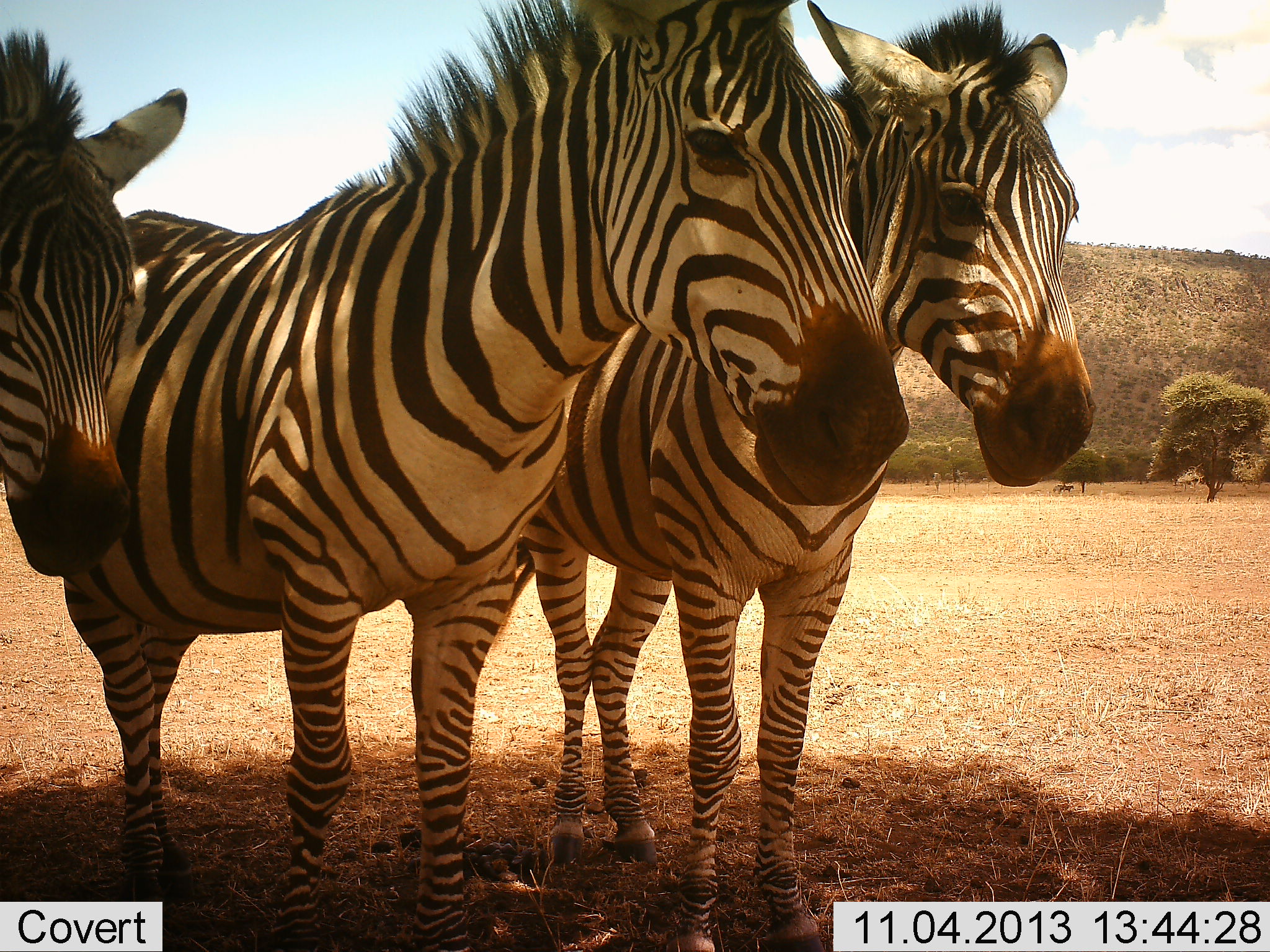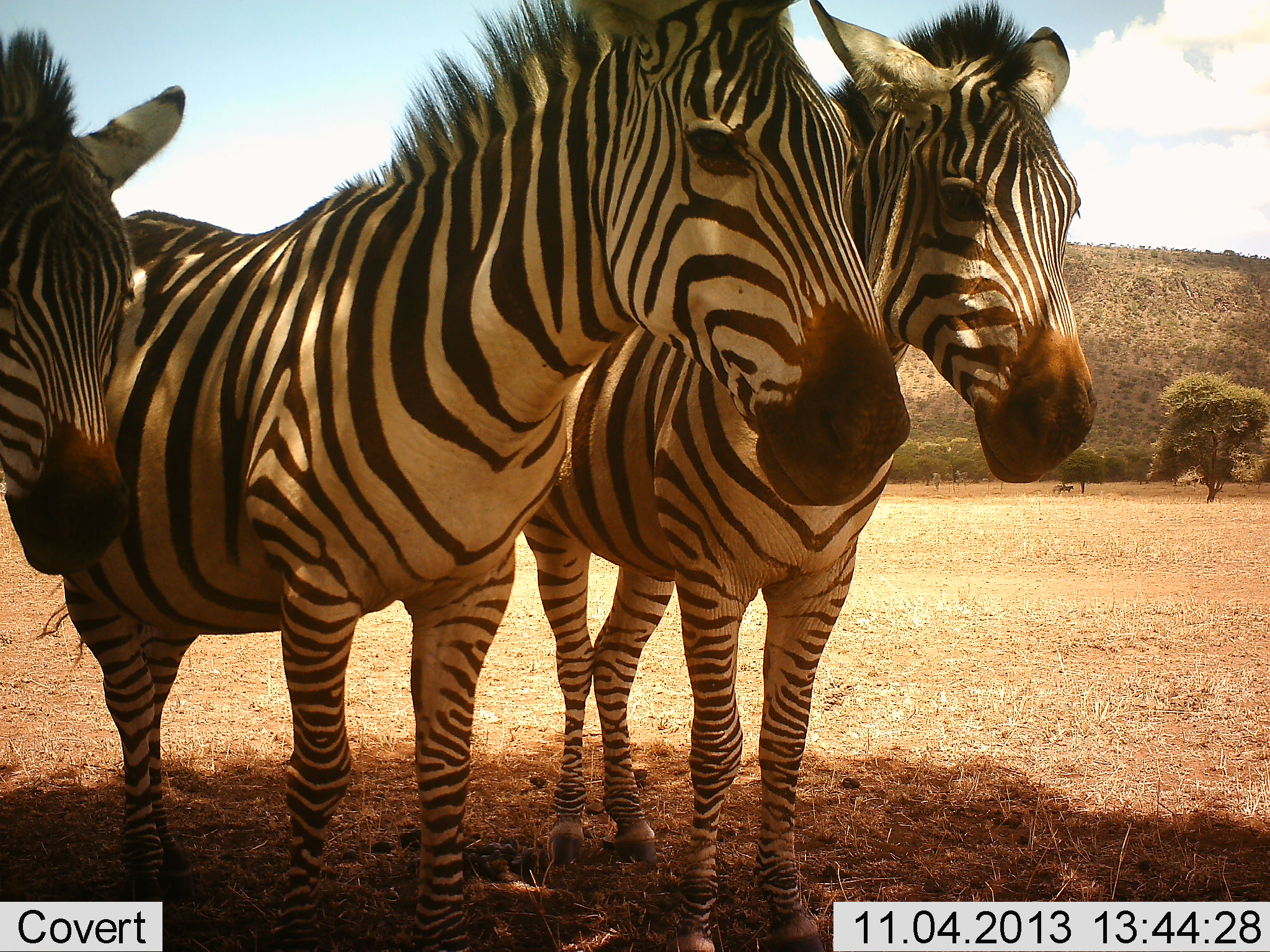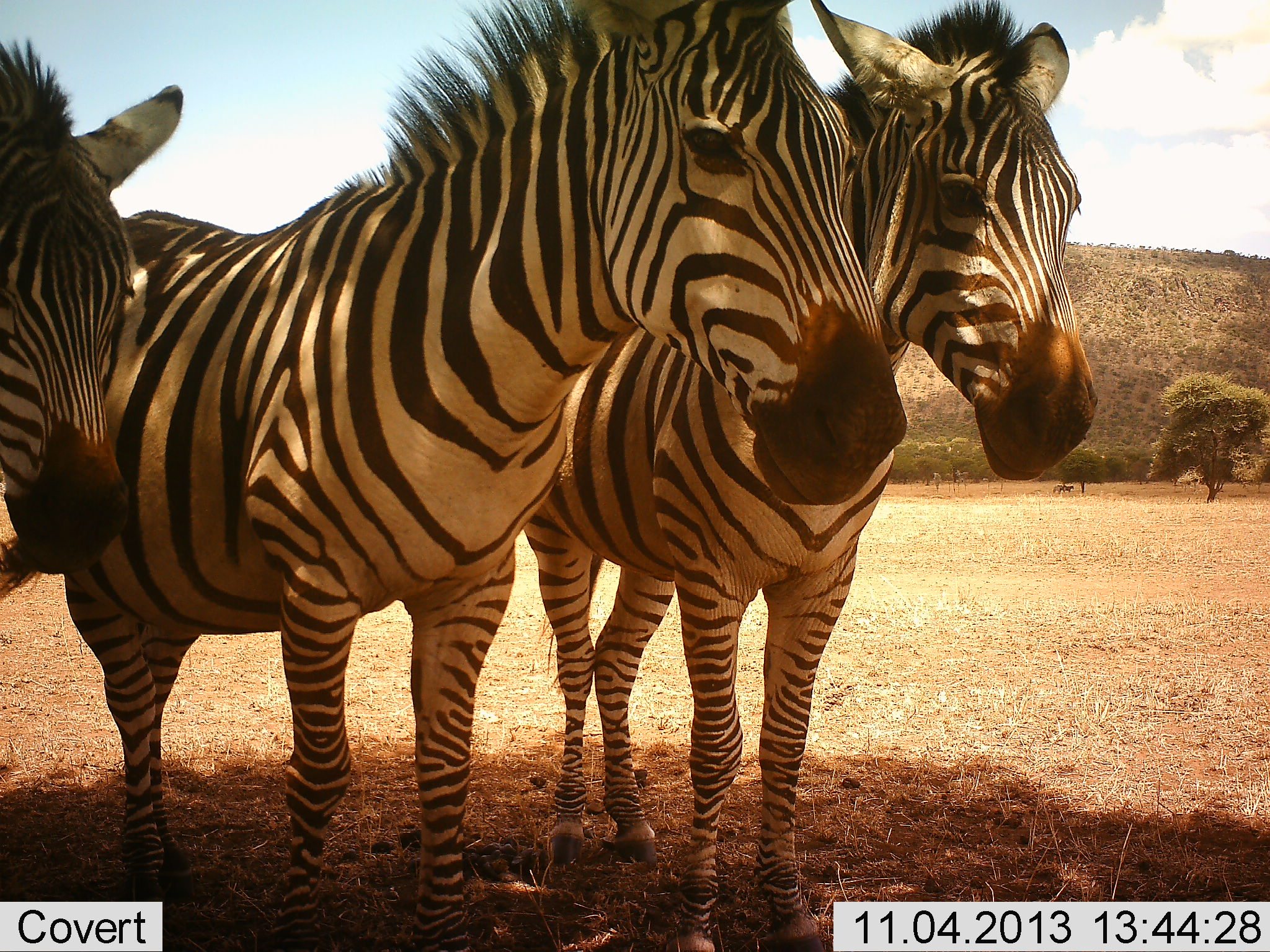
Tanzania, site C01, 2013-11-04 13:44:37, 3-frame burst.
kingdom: Animalia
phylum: Chordata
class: Mammalia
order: Perissodactyla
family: Equidae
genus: Equus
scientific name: Equus quagga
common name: plains zebra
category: zebra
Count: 3.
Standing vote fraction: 90%.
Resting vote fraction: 30%.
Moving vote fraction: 0%.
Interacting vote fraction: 0%.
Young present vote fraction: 0%.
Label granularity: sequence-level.